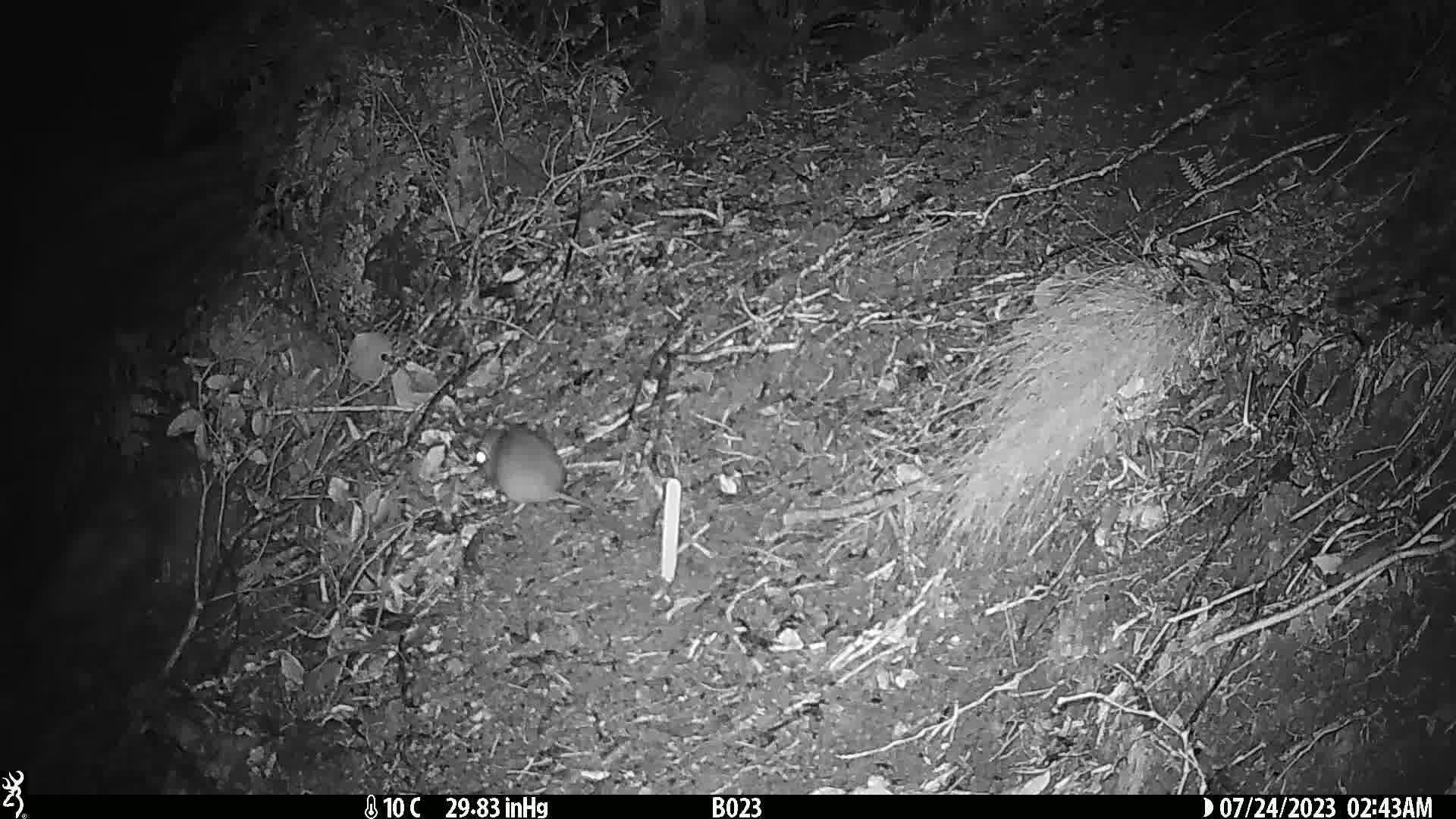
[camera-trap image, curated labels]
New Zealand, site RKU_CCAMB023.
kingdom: Animalia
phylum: Chordata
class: Mammalia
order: Rodentia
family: Muridae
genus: Rattus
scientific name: Rattus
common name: rat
Rat (Rattus).